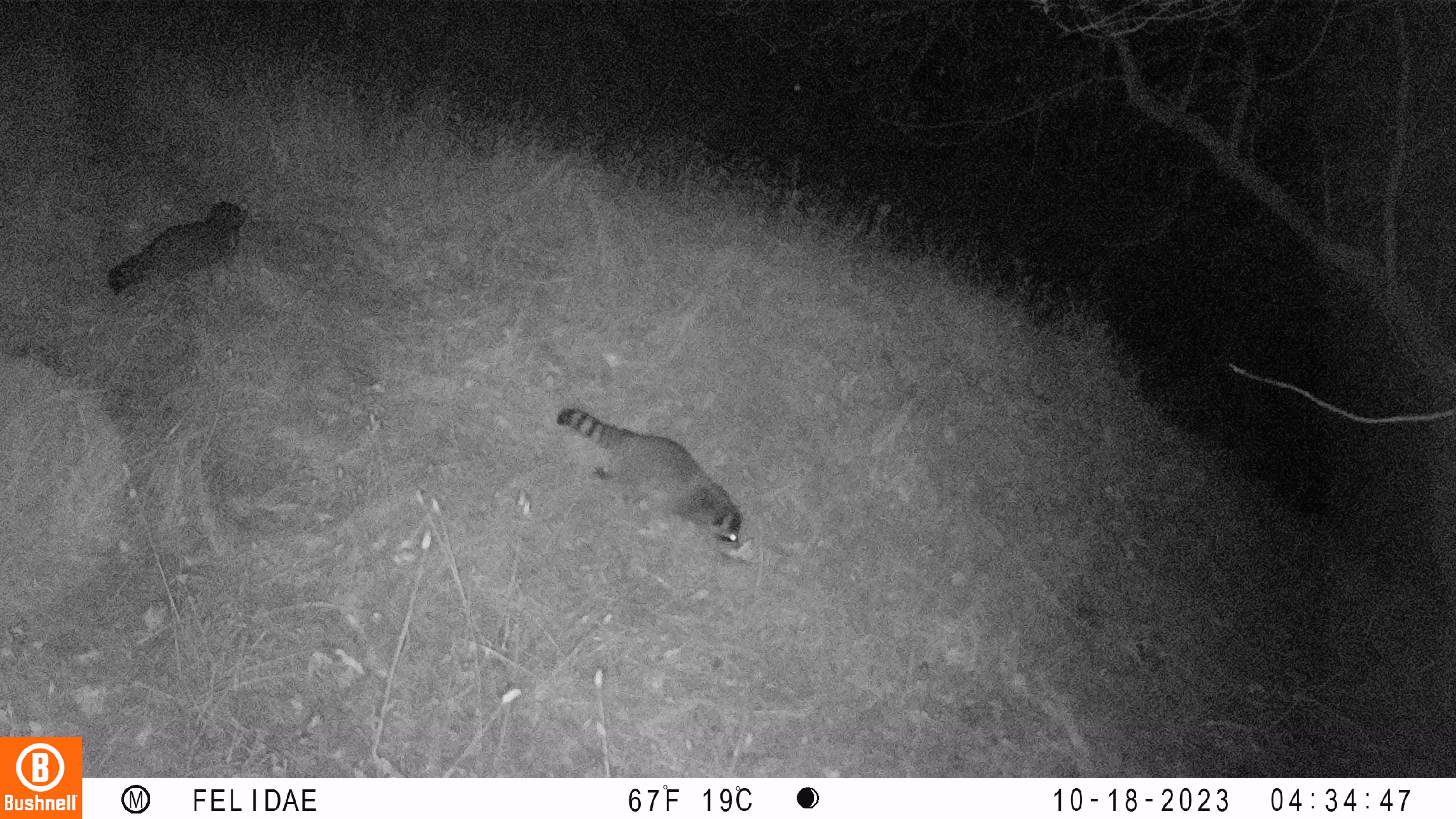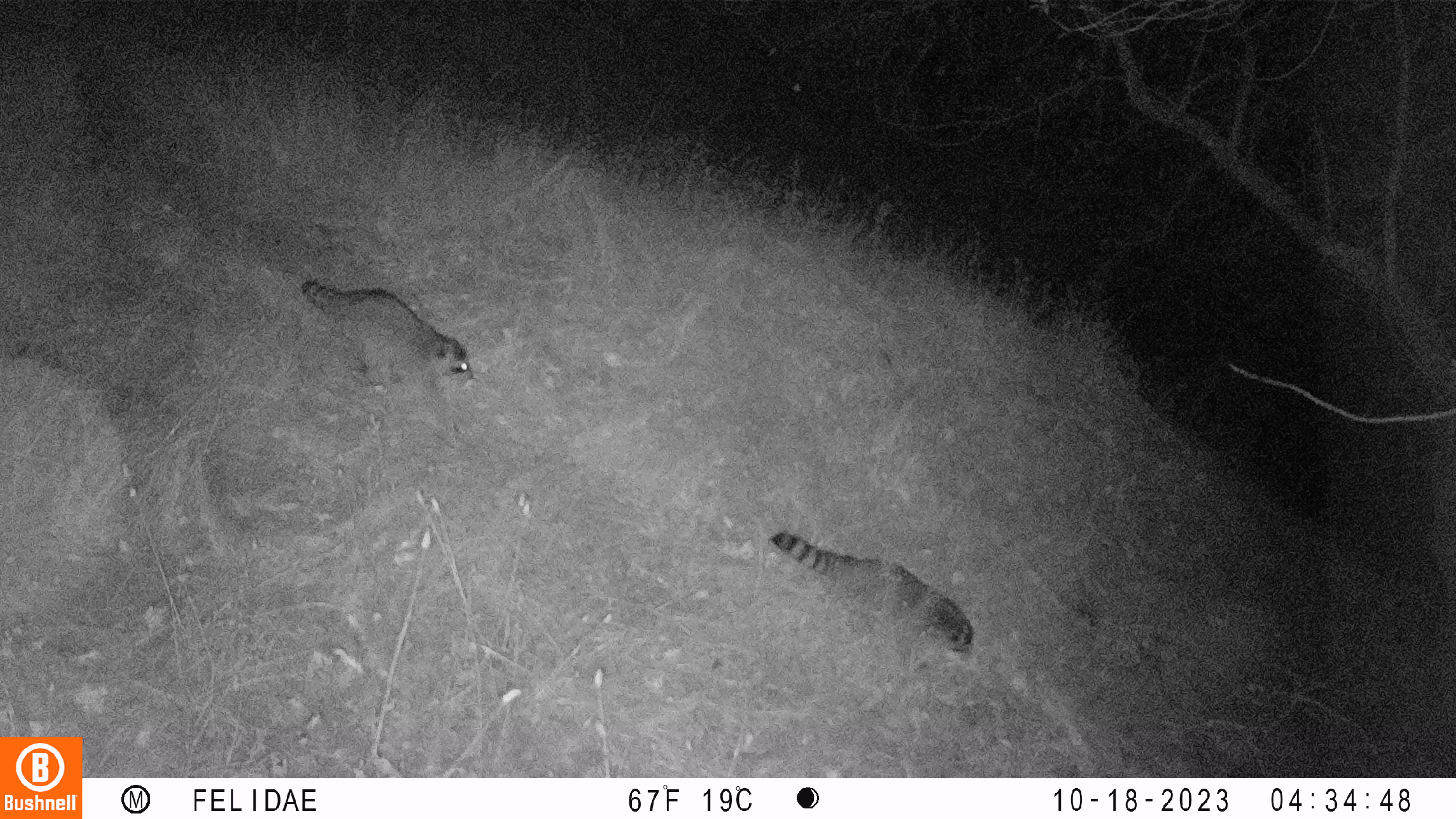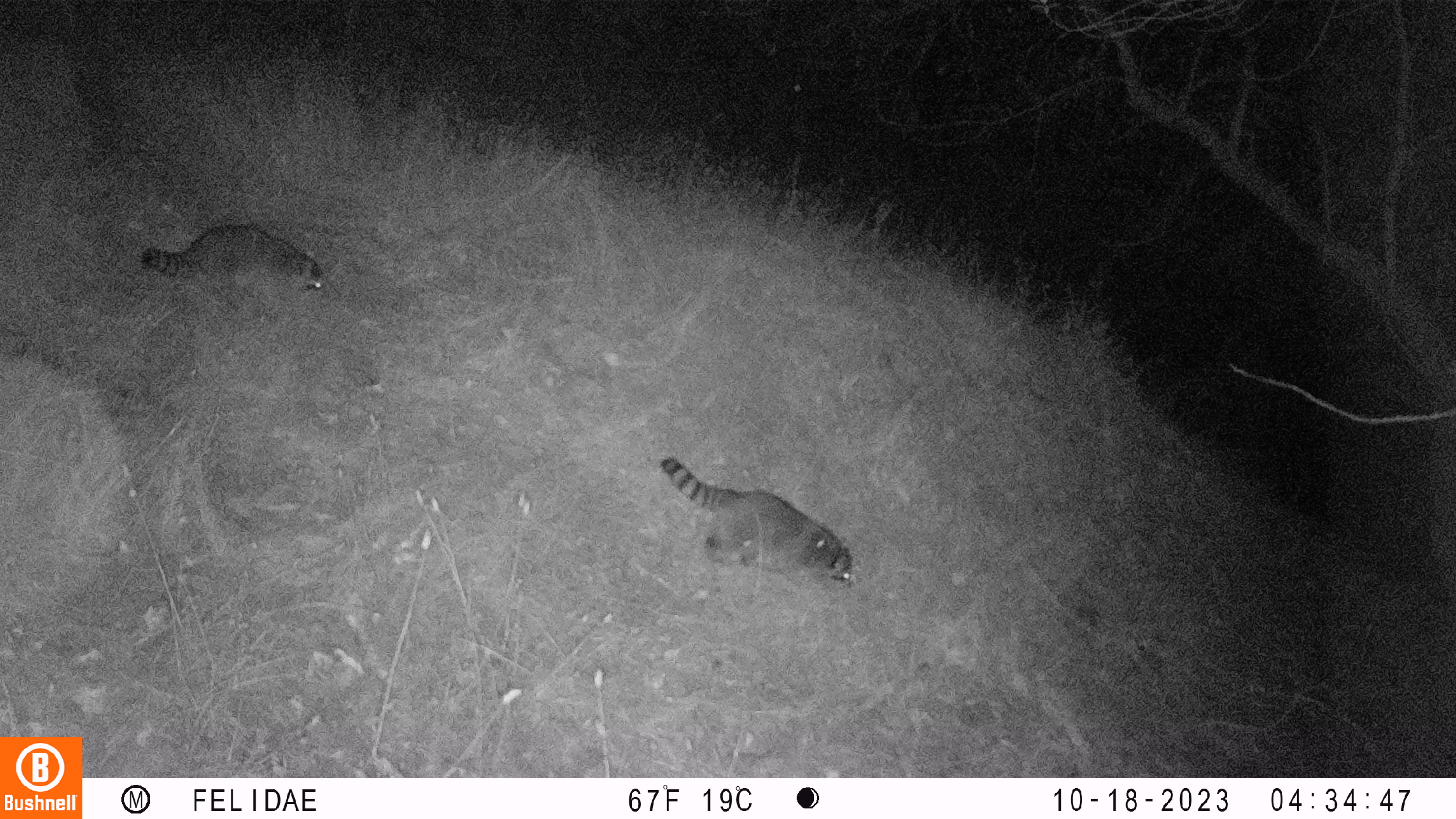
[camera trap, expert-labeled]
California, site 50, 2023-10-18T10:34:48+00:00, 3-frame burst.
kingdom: Animalia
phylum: Chordata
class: Mammalia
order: Carnivora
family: Procyonidae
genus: Procyon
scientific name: Procyon lotor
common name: raccoon